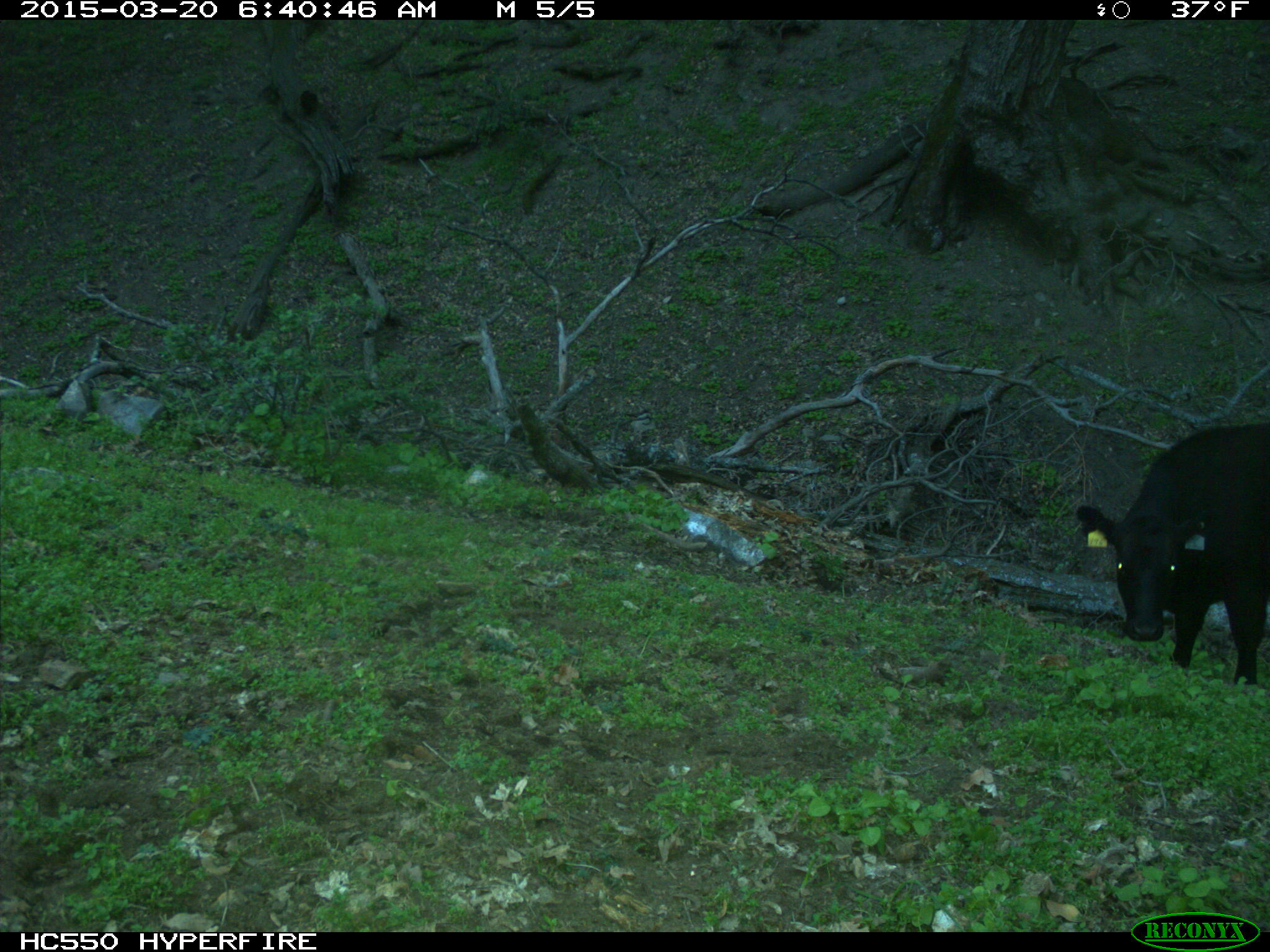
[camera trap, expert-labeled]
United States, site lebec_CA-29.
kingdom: Animalia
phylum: Chordata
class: Mammalia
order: Artiodactyla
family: Bovidae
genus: Bos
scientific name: Bos taurus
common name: domestic cow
Bos taurus (domestic cow).